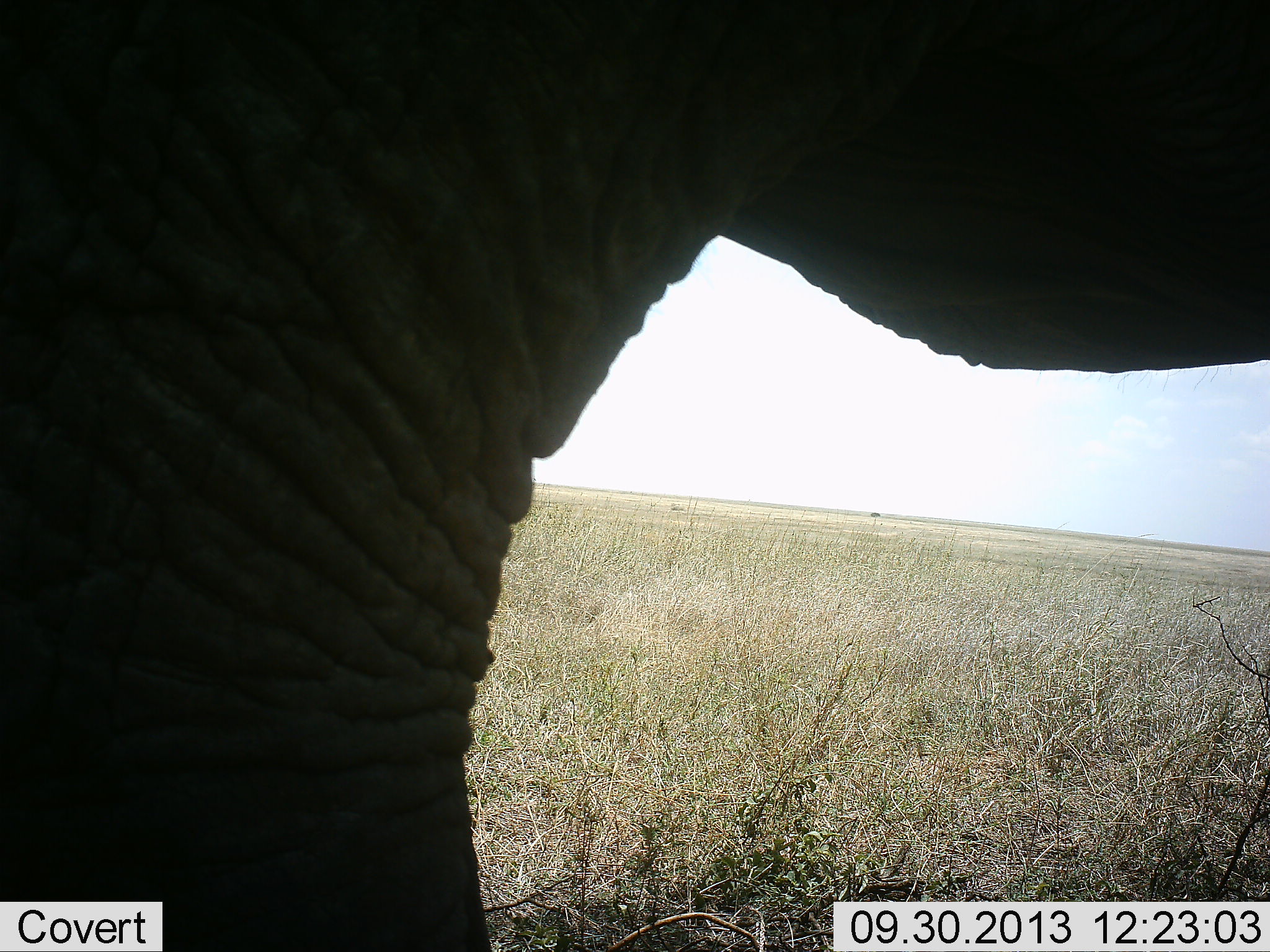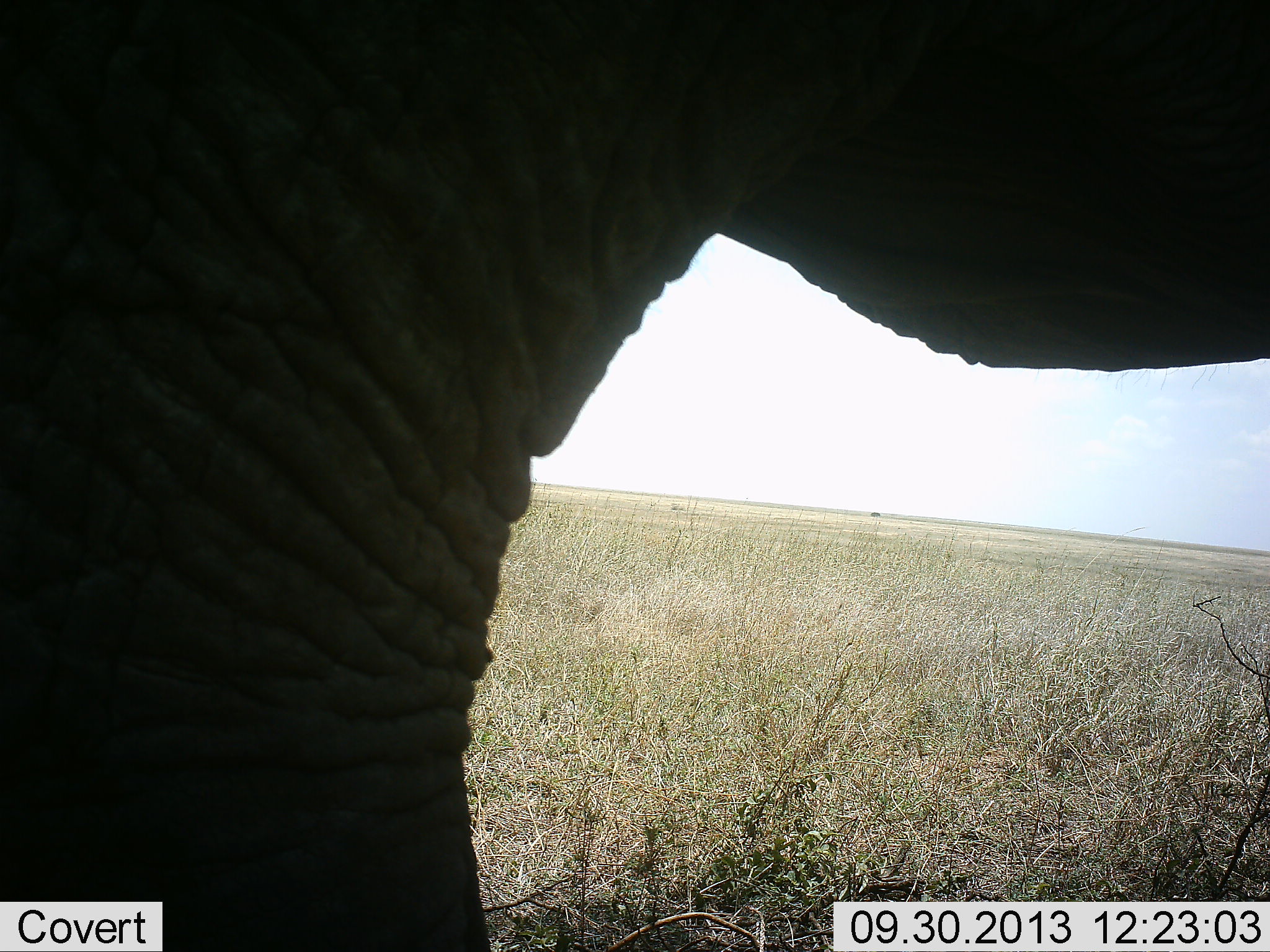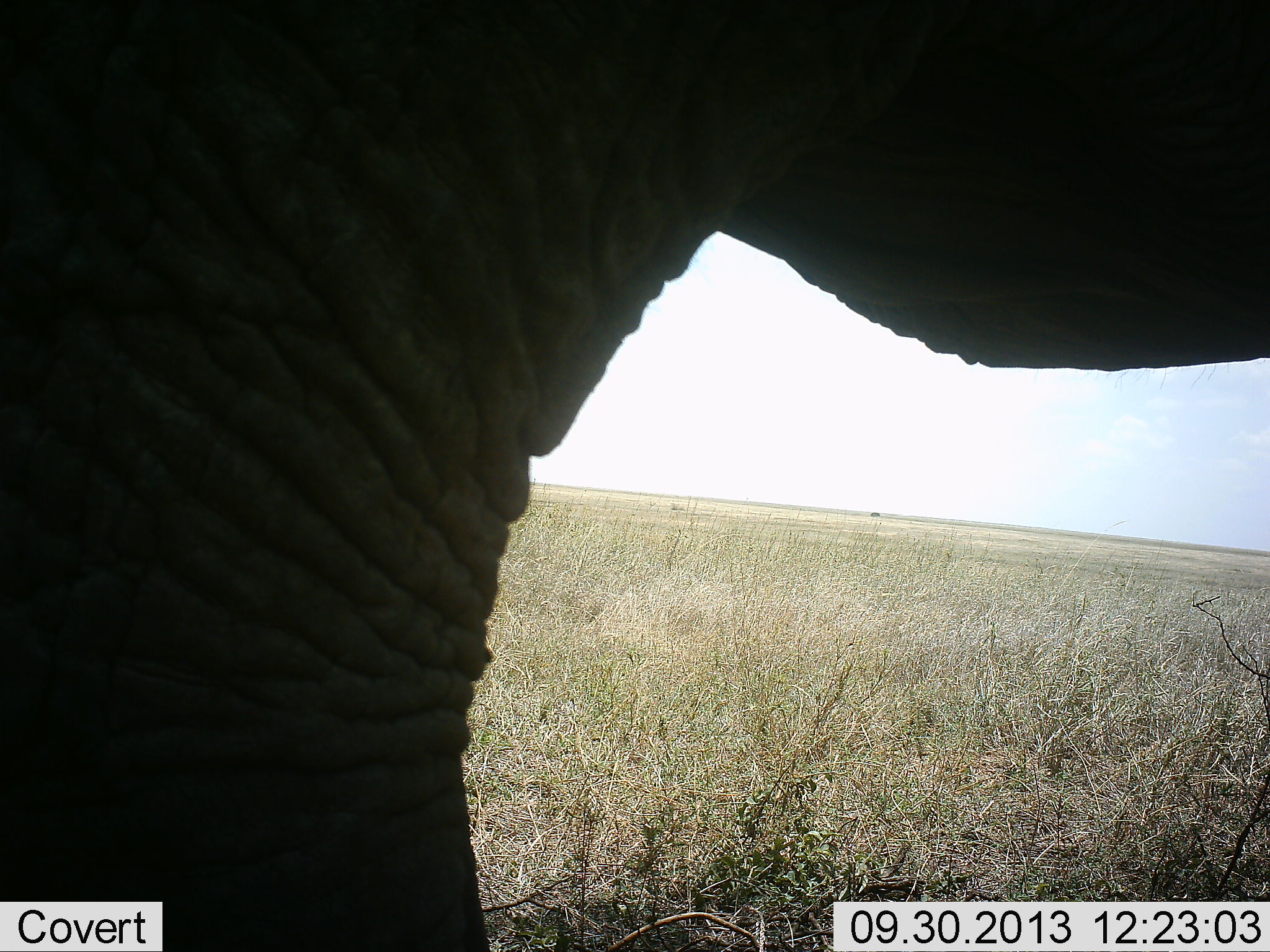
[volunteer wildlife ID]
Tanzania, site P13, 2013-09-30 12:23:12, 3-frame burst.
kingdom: Animalia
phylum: Chordata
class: Mammalia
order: Proboscidea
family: Elephantidae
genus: Loxodonta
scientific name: Loxodonta africana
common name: african bush elephant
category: elephant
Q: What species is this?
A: Elephant (african bush elephant) (Loxodonta africana).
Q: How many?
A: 1.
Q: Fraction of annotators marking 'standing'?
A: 100%.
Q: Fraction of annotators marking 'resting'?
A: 0%.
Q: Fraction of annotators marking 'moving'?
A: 0%.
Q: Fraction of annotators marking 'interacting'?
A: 0%.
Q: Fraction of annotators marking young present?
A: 0%.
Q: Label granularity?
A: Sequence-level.